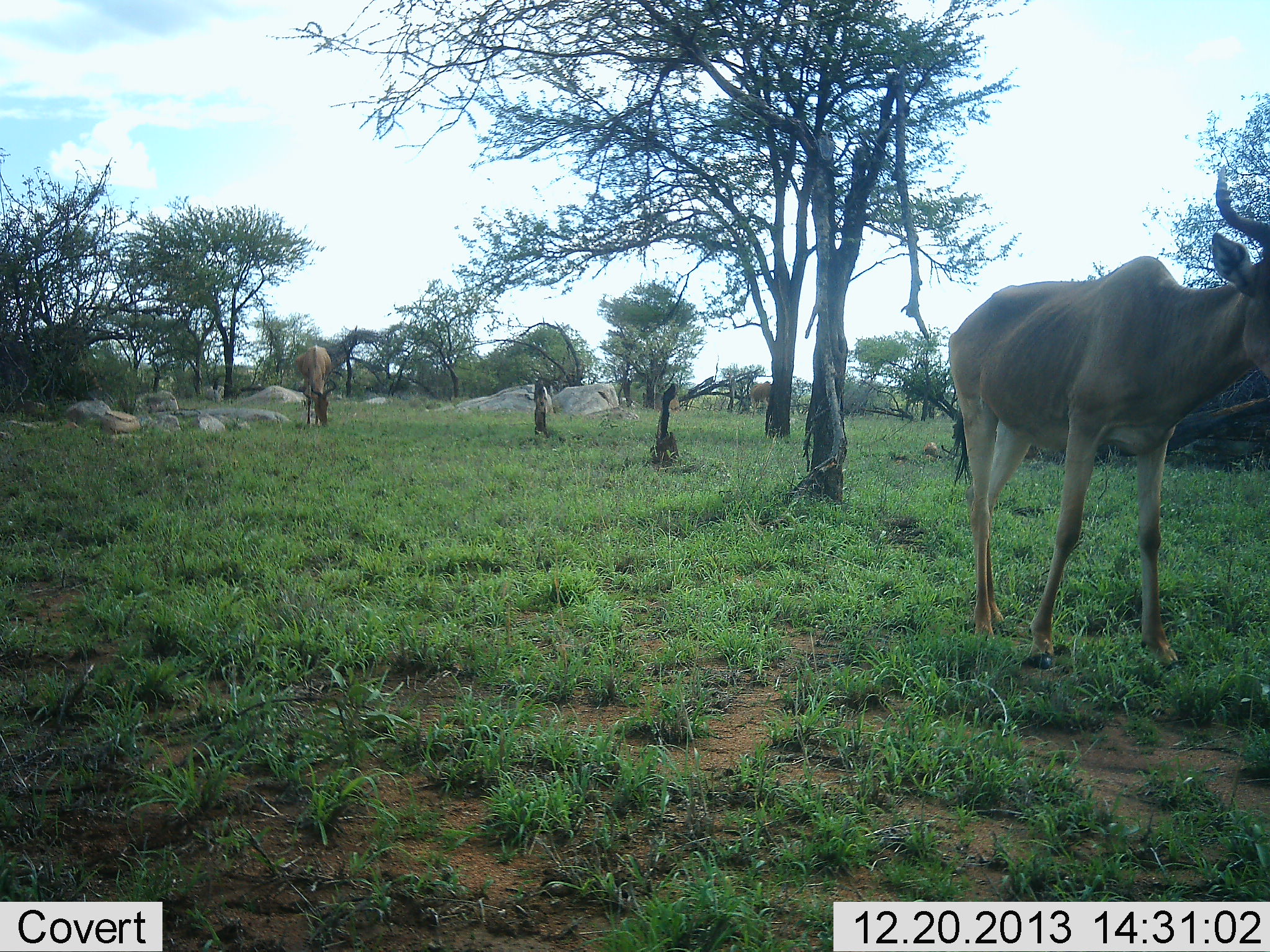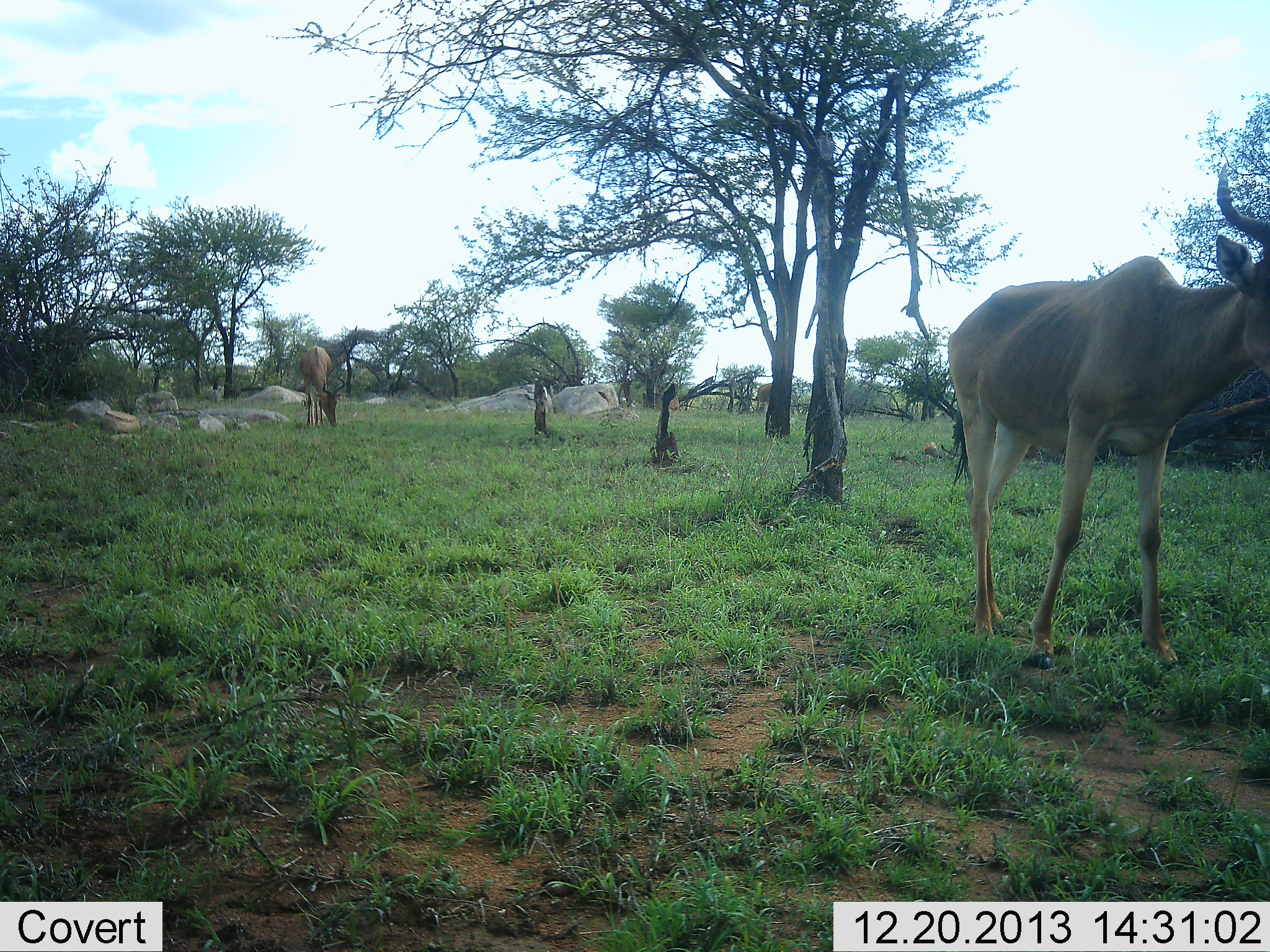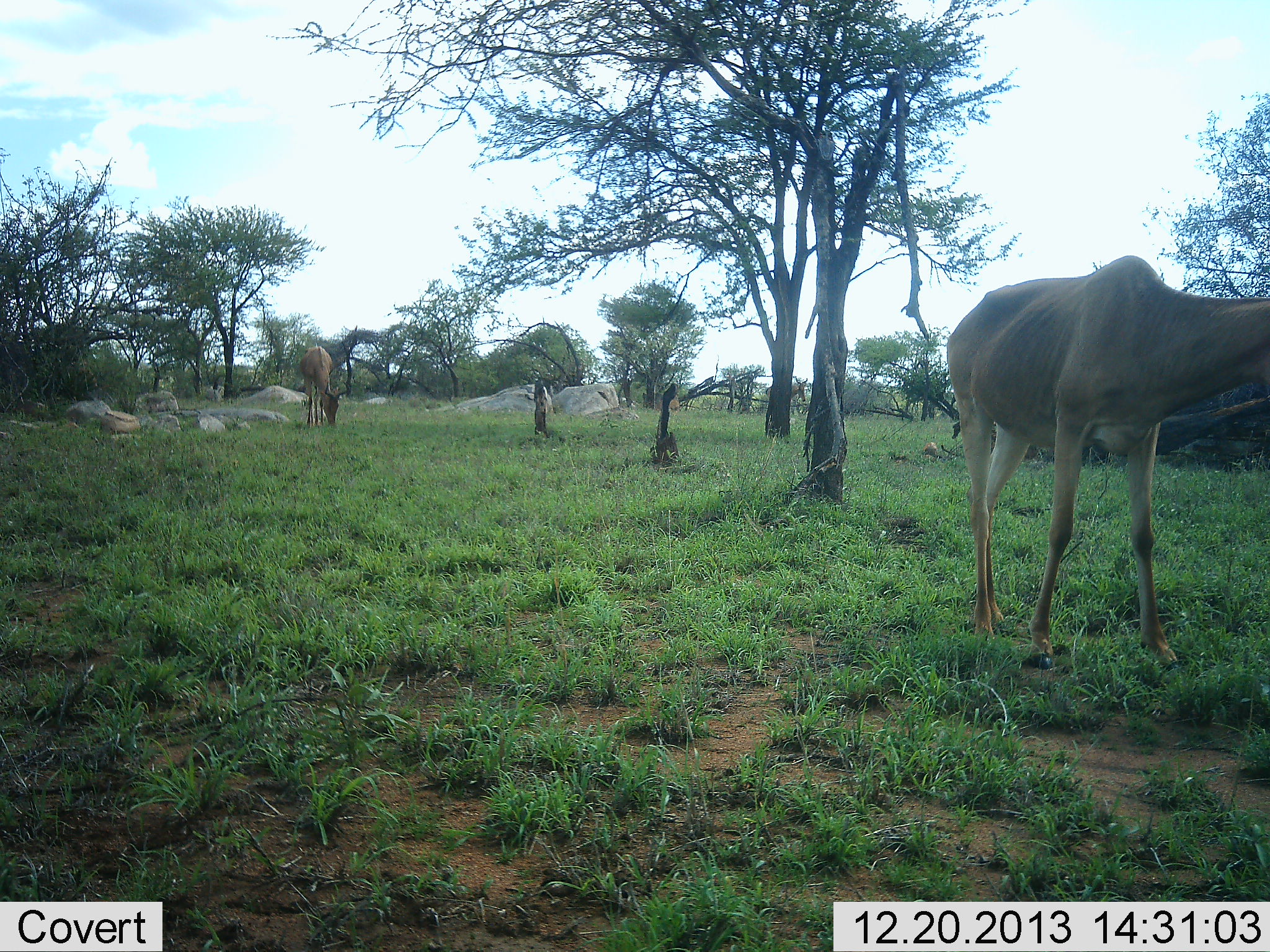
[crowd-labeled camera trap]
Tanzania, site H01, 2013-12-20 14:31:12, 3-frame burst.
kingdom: Animalia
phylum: Chordata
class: Mammalia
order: Artiodactyla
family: Bovidae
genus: Alcelaphus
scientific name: Alcelaphus buselaphus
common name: hartebeest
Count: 3.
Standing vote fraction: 70%.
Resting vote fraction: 0%.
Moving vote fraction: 40%.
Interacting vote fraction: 0%.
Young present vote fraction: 0%.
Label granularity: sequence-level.